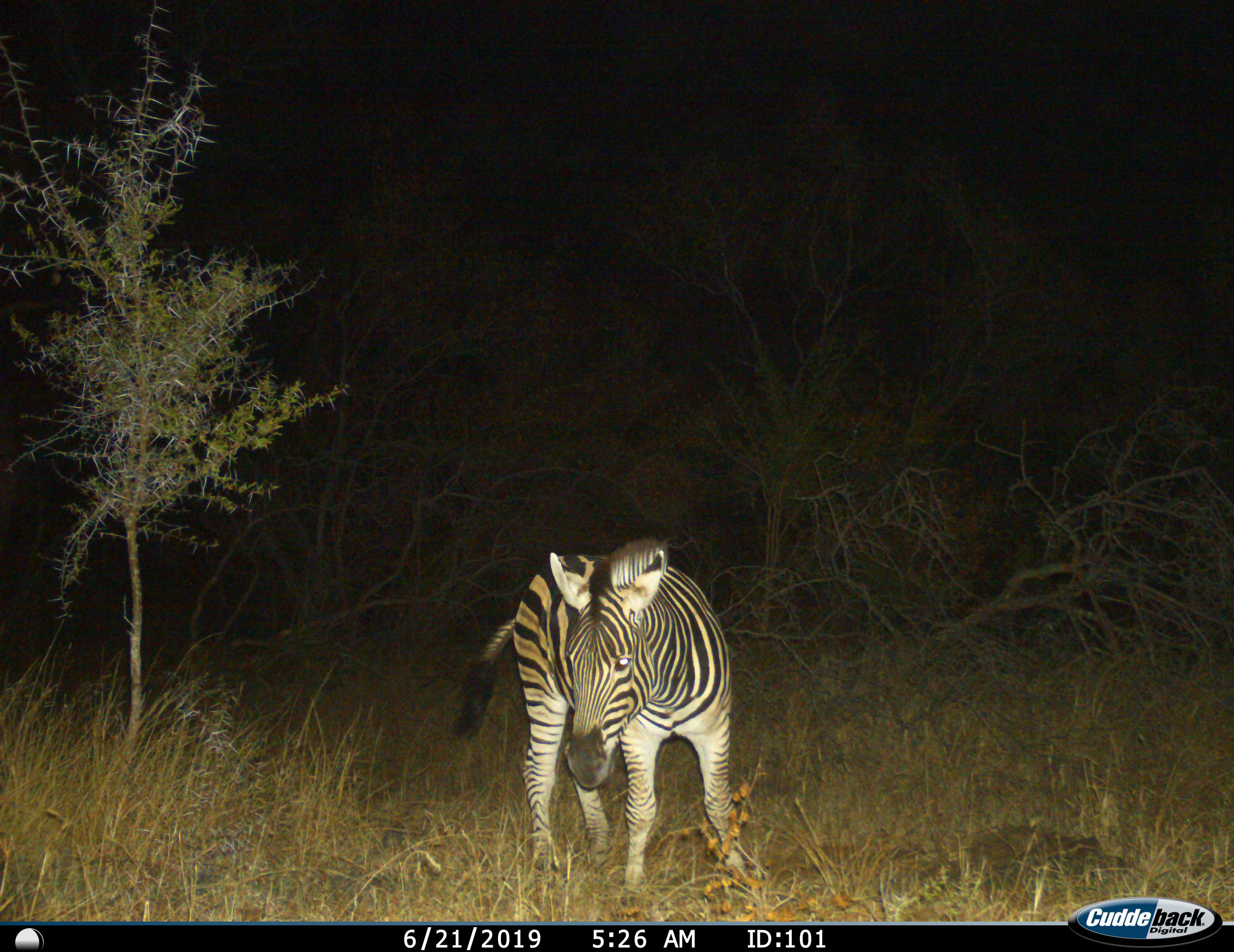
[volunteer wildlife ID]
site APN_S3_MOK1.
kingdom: Animalia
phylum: Chordata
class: Mammalia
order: Perissodactyla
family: Equidae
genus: Equus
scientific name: Equus quagga burchellii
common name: burchell's zebra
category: zebraburchells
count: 1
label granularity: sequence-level